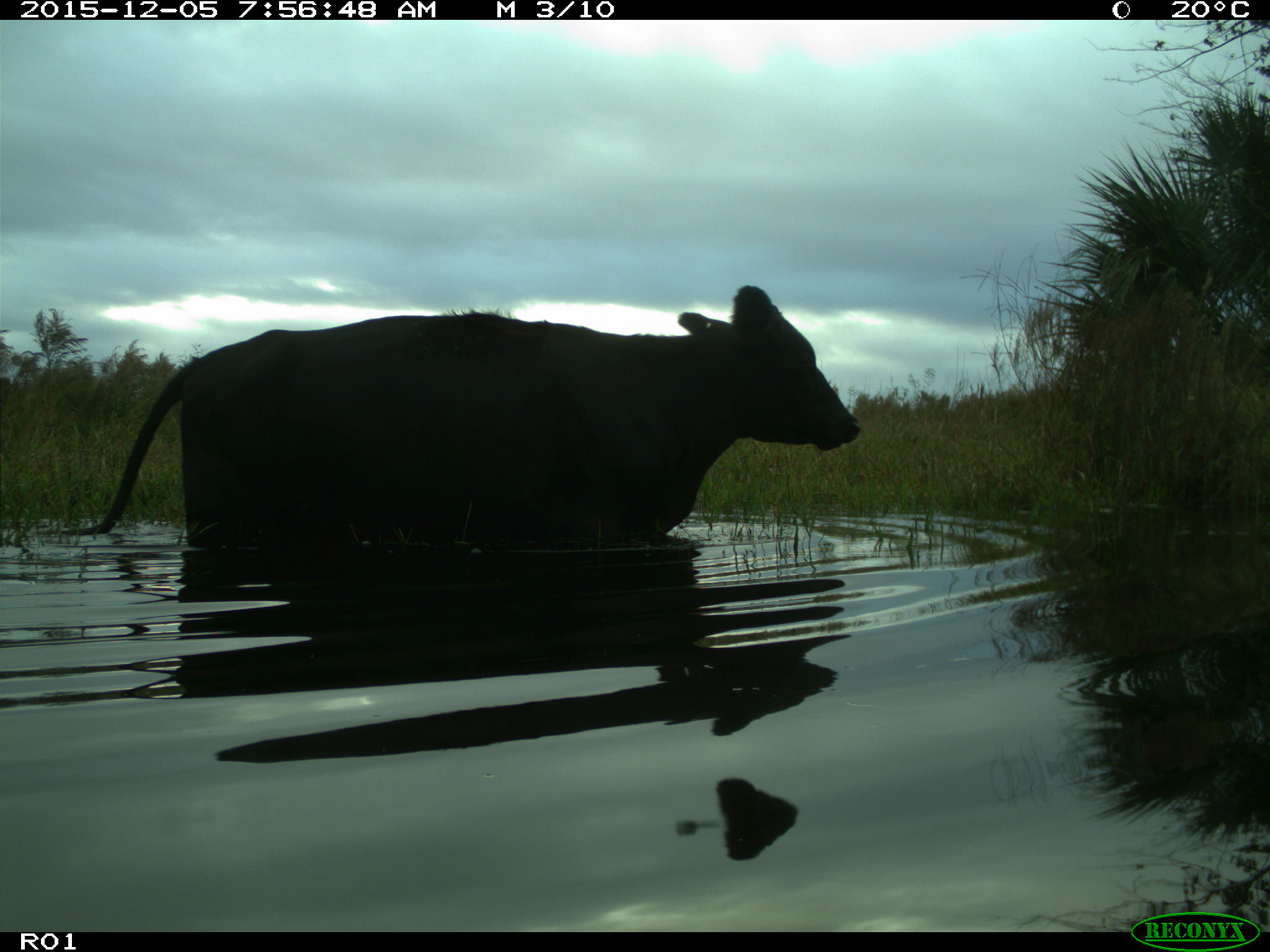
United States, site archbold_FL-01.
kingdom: Animalia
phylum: Chordata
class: Mammalia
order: Artiodactyla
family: Bovidae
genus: Bos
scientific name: Bos taurus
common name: domestic cow